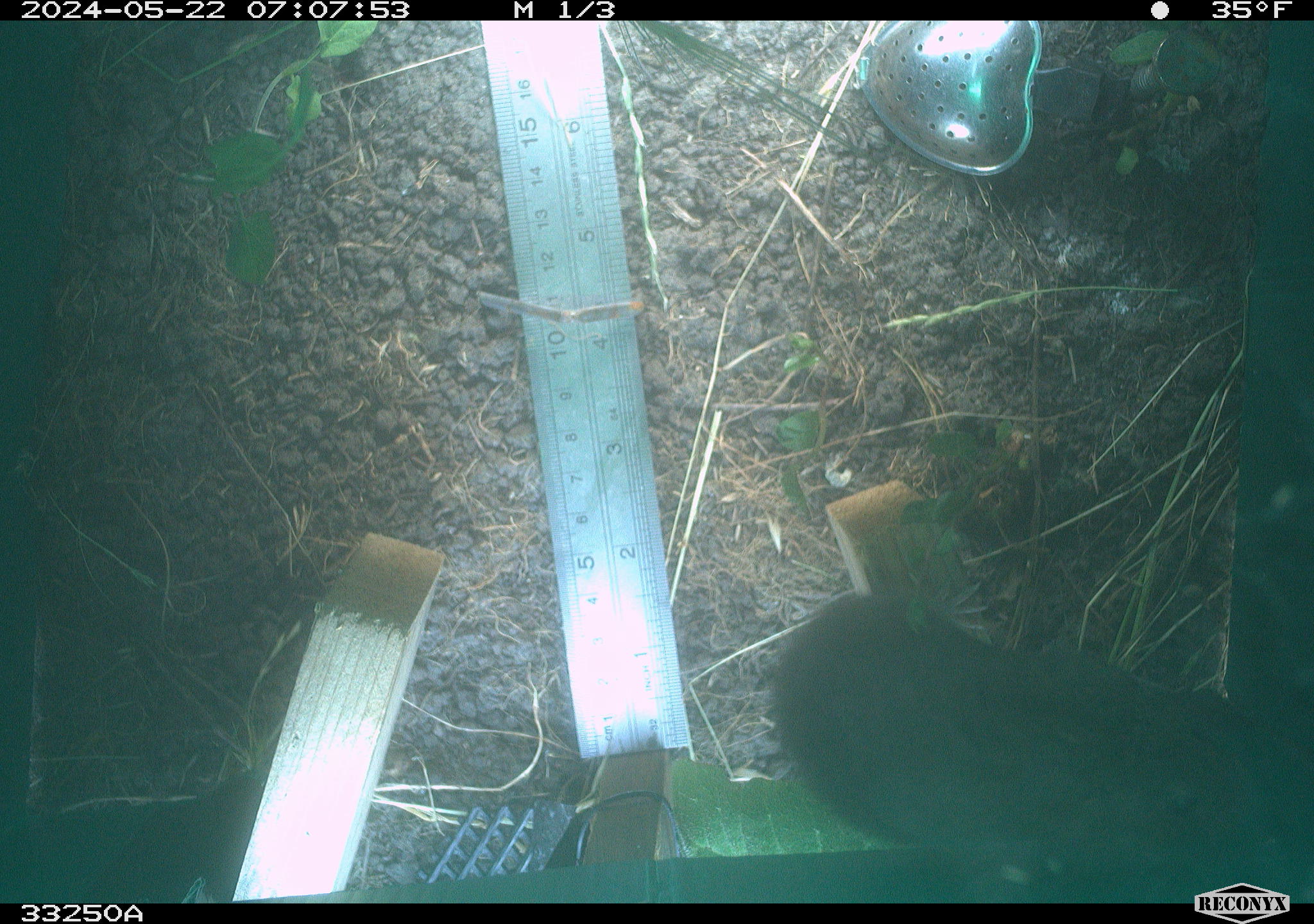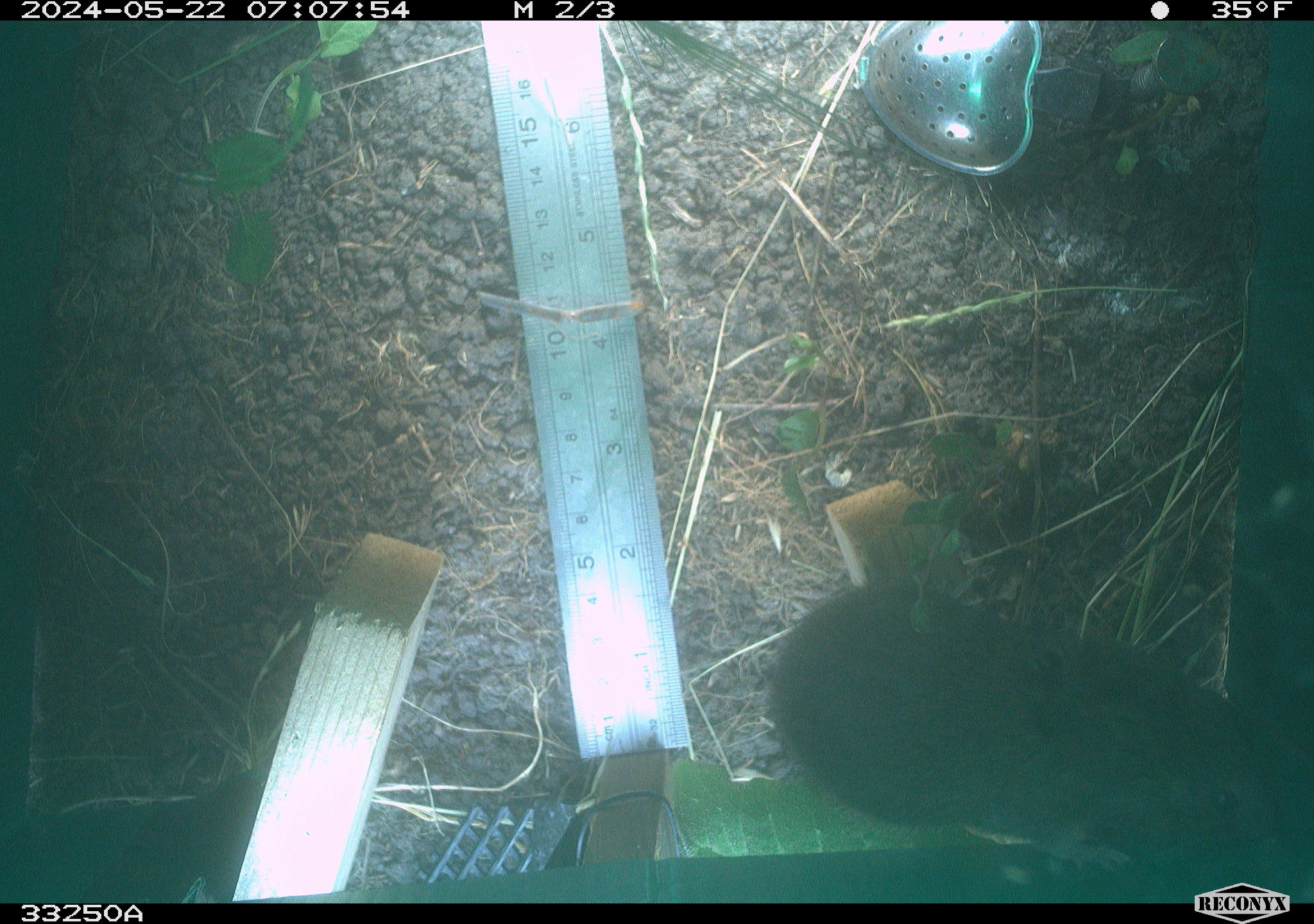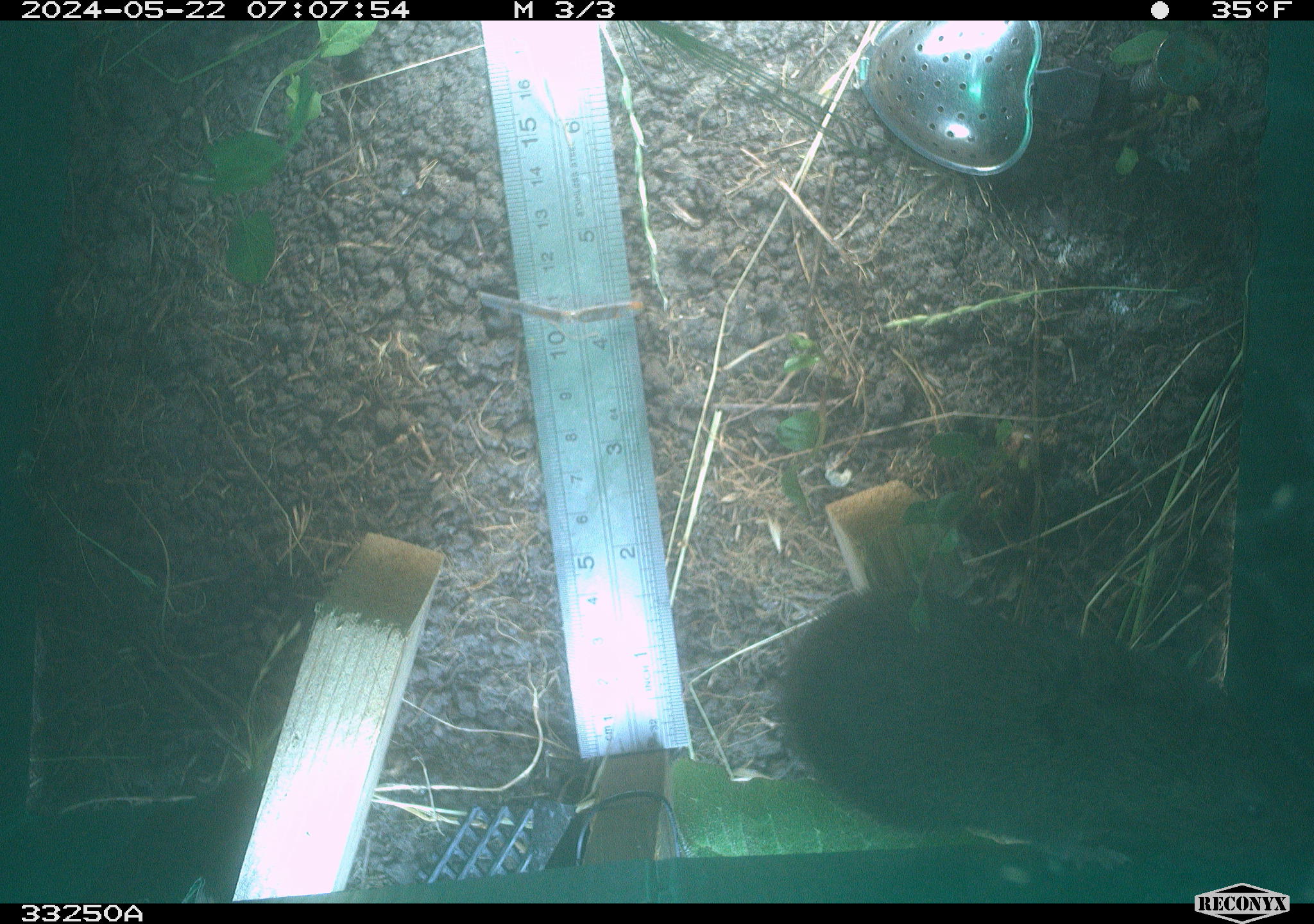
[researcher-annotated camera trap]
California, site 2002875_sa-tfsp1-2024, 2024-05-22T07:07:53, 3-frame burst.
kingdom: Animalia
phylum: Chordata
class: Mammalia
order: Rodentia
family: Cricetidae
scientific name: Arvicolinae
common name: voles, lemmings, and muskrats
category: arvicolinae subfamily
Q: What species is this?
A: Arvicolinae subfamily (voles, lemmings, and muskrats) (Arvicolinae).